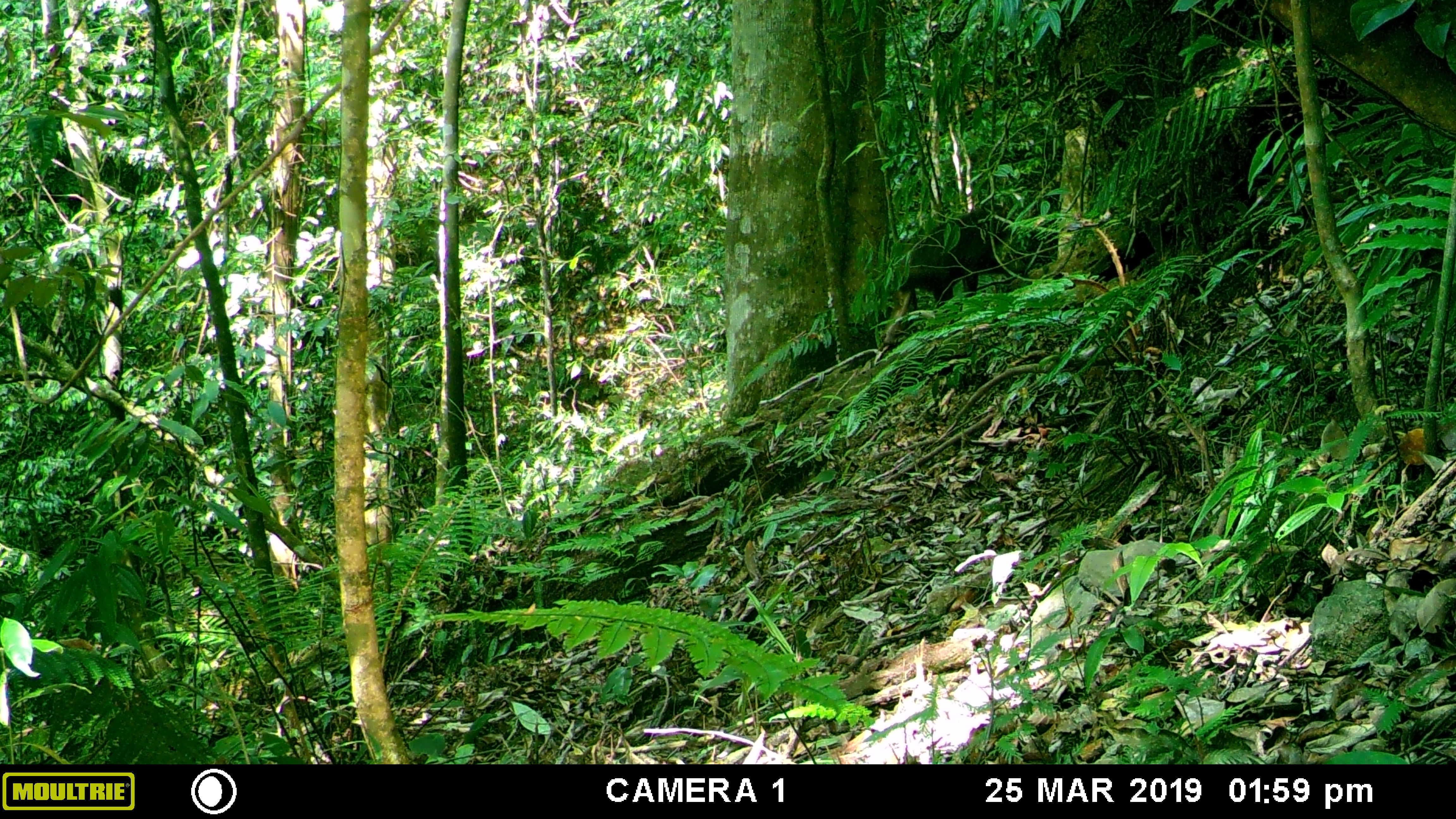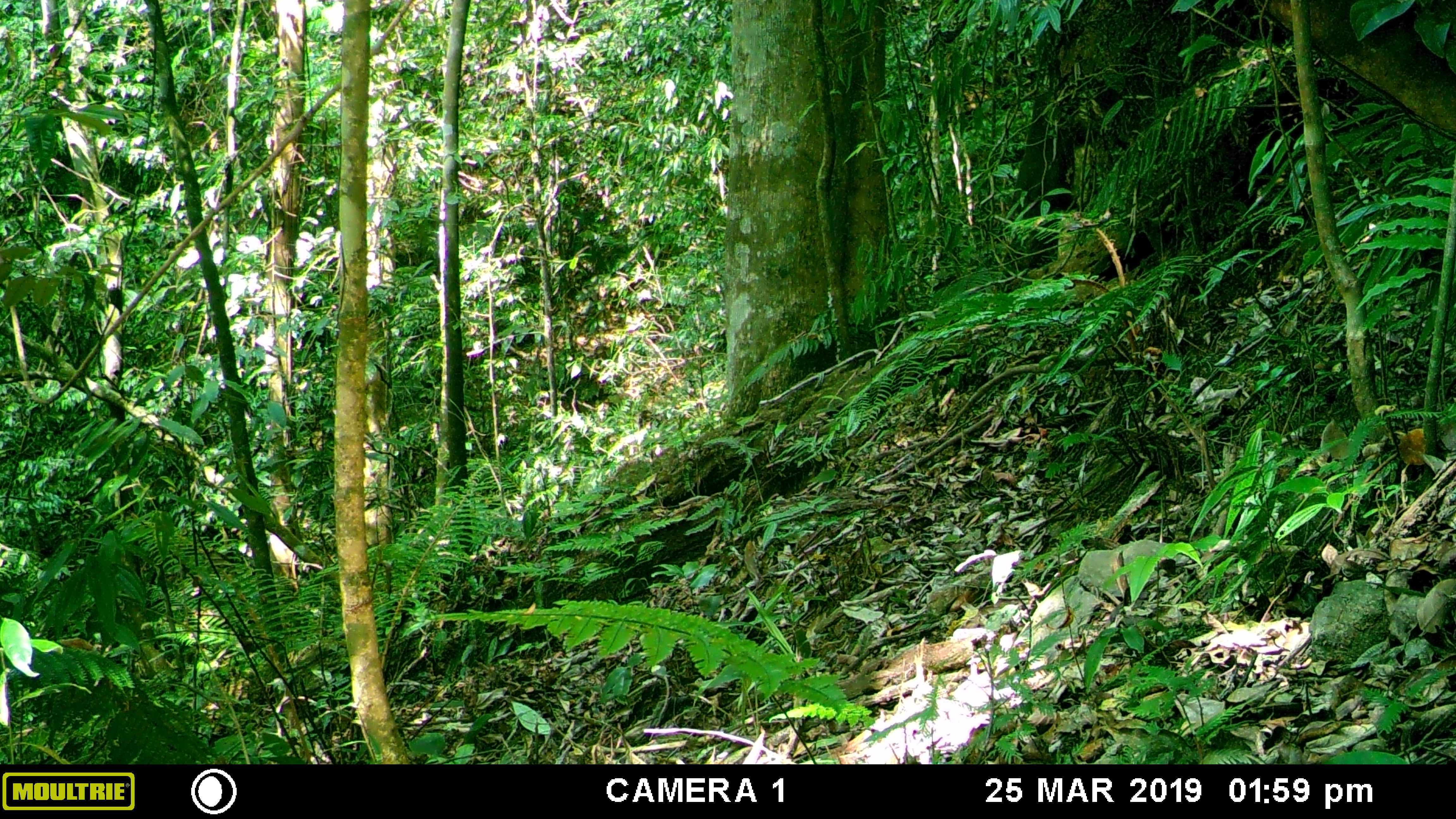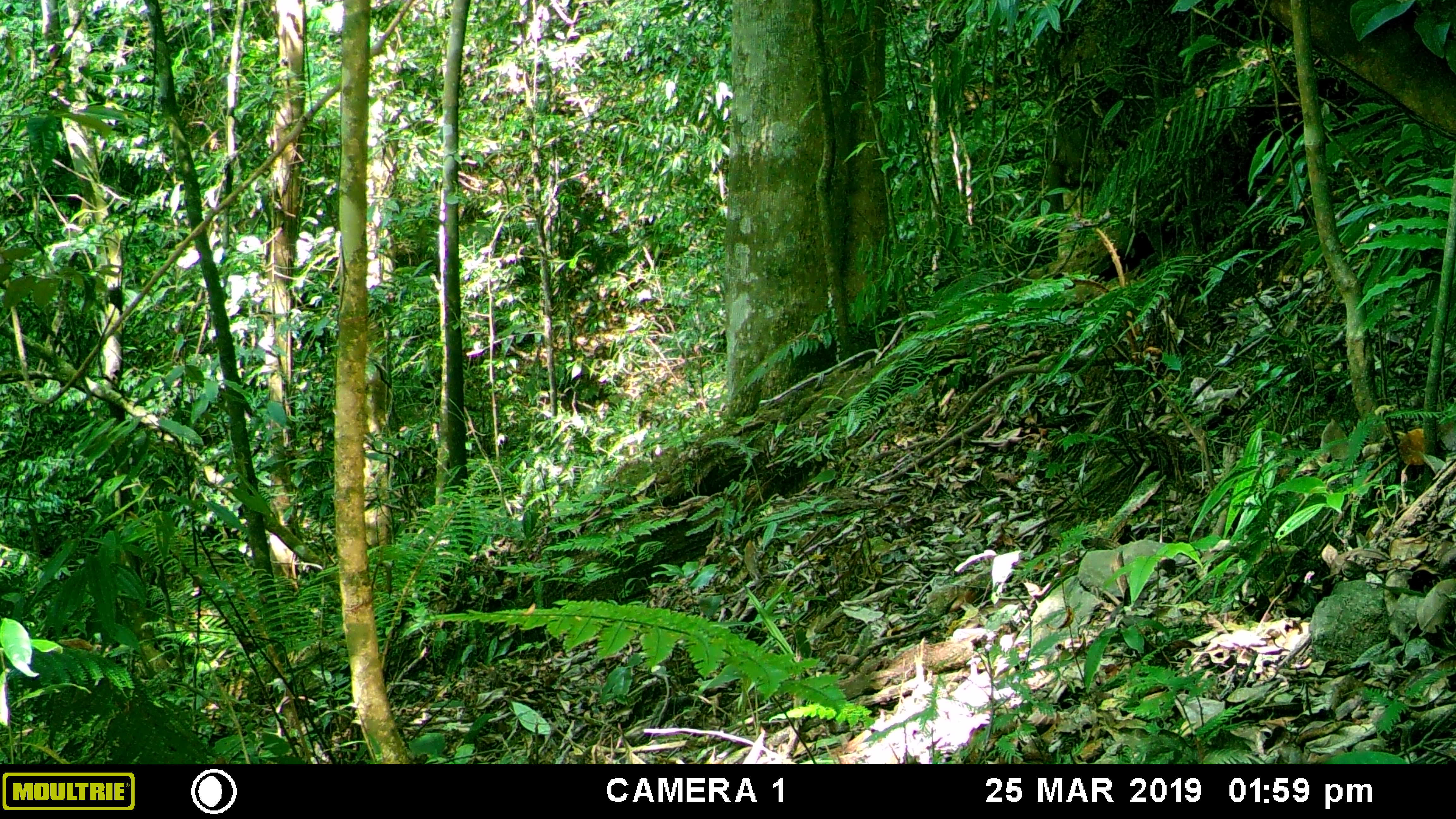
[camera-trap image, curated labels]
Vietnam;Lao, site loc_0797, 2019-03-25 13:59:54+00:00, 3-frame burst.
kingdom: Animalia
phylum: Chordata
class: Mammalia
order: Primates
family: Cercopithecidae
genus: Macaca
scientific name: Macaca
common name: macaque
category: unidentified macaque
Unidentified macaque (macaque) (Macaca). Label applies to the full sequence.